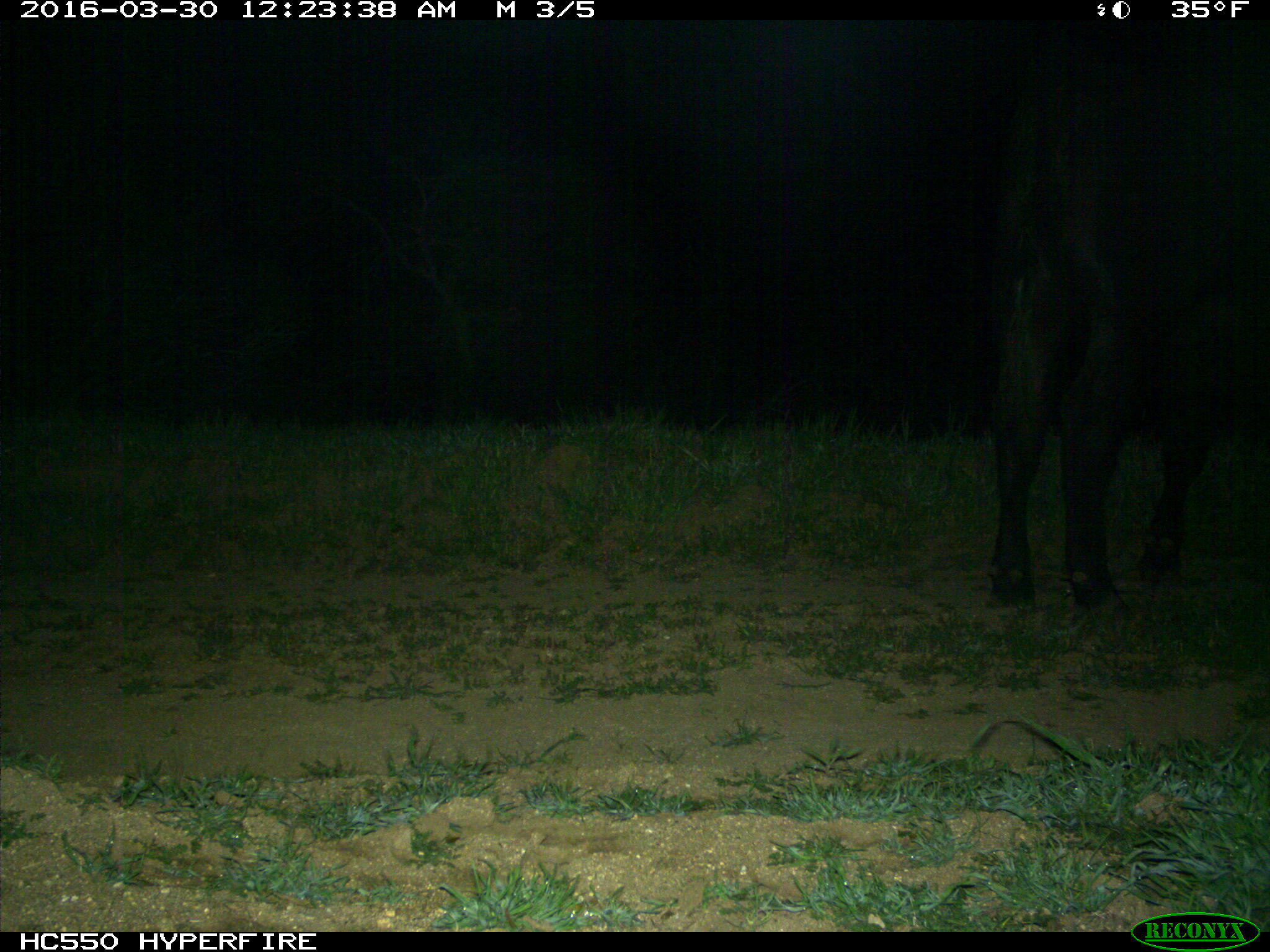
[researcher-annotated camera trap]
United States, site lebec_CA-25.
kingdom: Animalia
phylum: Chordata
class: Mammalia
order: Artiodactyla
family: Bovidae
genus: Bos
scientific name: Bos taurus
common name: domestic cow